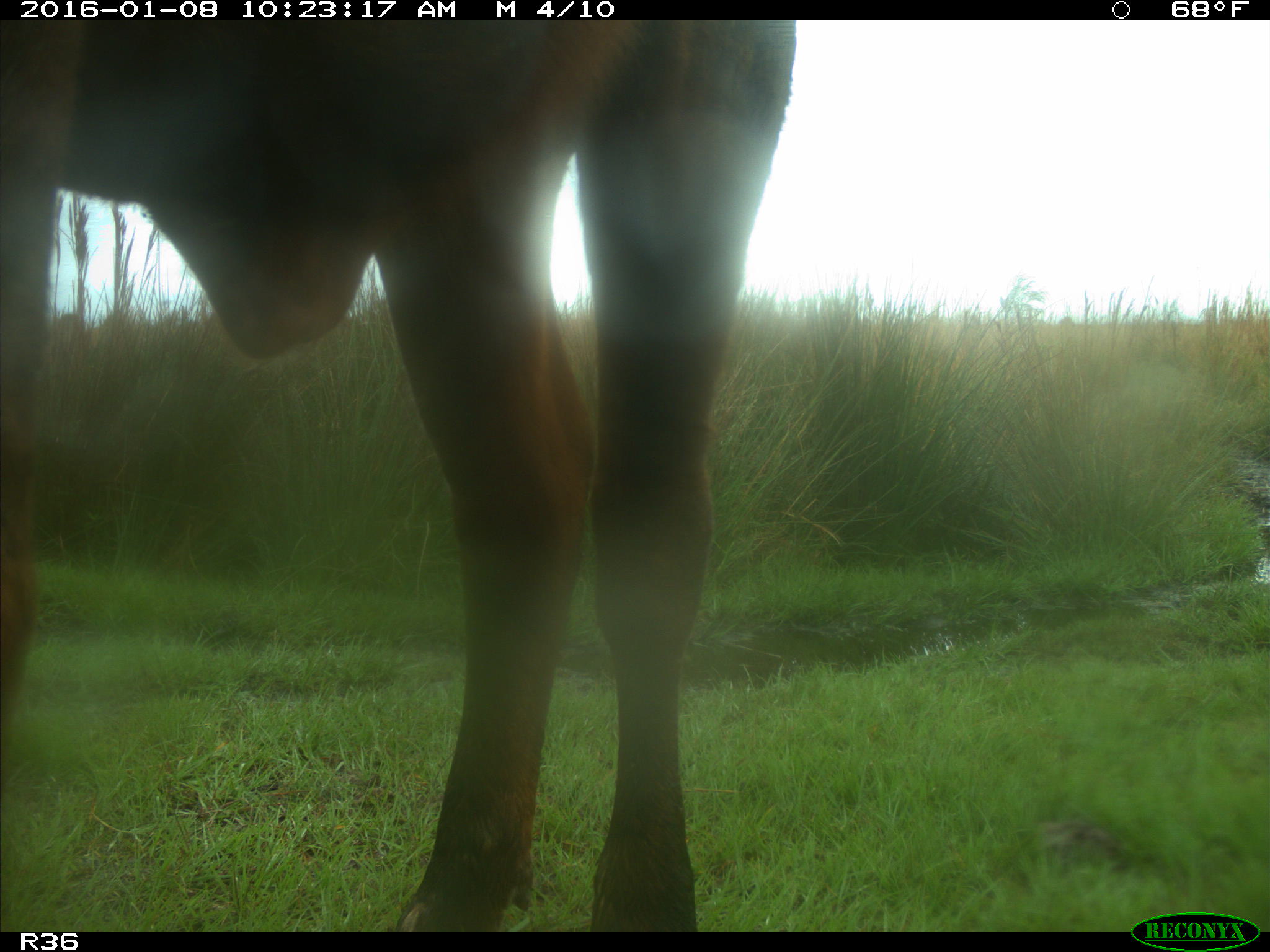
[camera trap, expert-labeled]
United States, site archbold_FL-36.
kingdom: Animalia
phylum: Chordata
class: Mammalia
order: Artiodactyla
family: Bovidae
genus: Bos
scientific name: Bos taurus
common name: domestic cow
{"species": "Bos taurus (domestic cow)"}